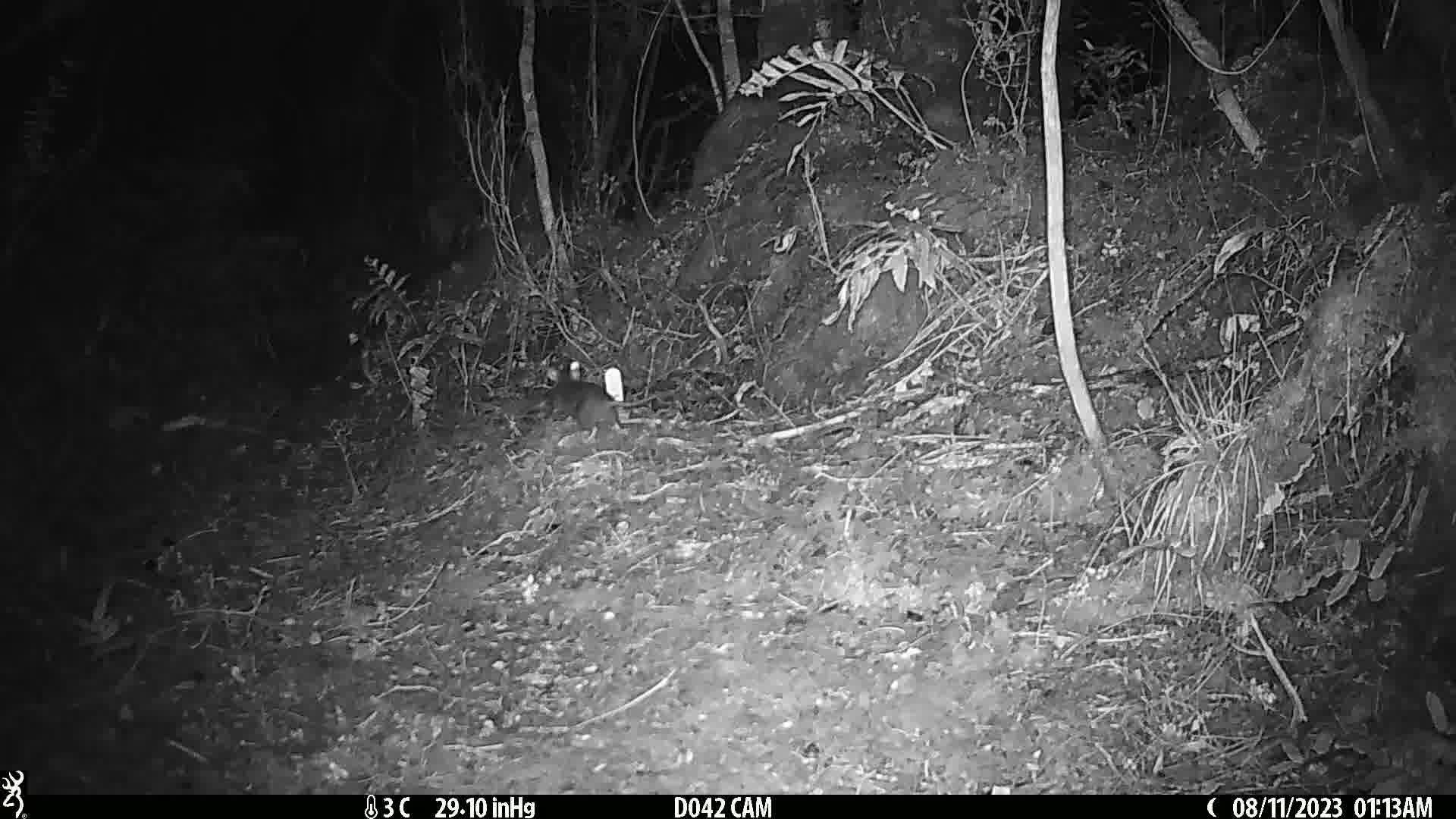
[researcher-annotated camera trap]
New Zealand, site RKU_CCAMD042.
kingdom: Animalia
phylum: Chordata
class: Mammalia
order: Rodentia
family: Muridae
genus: Rattus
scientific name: Rattus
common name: rat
Rat (Rattus).